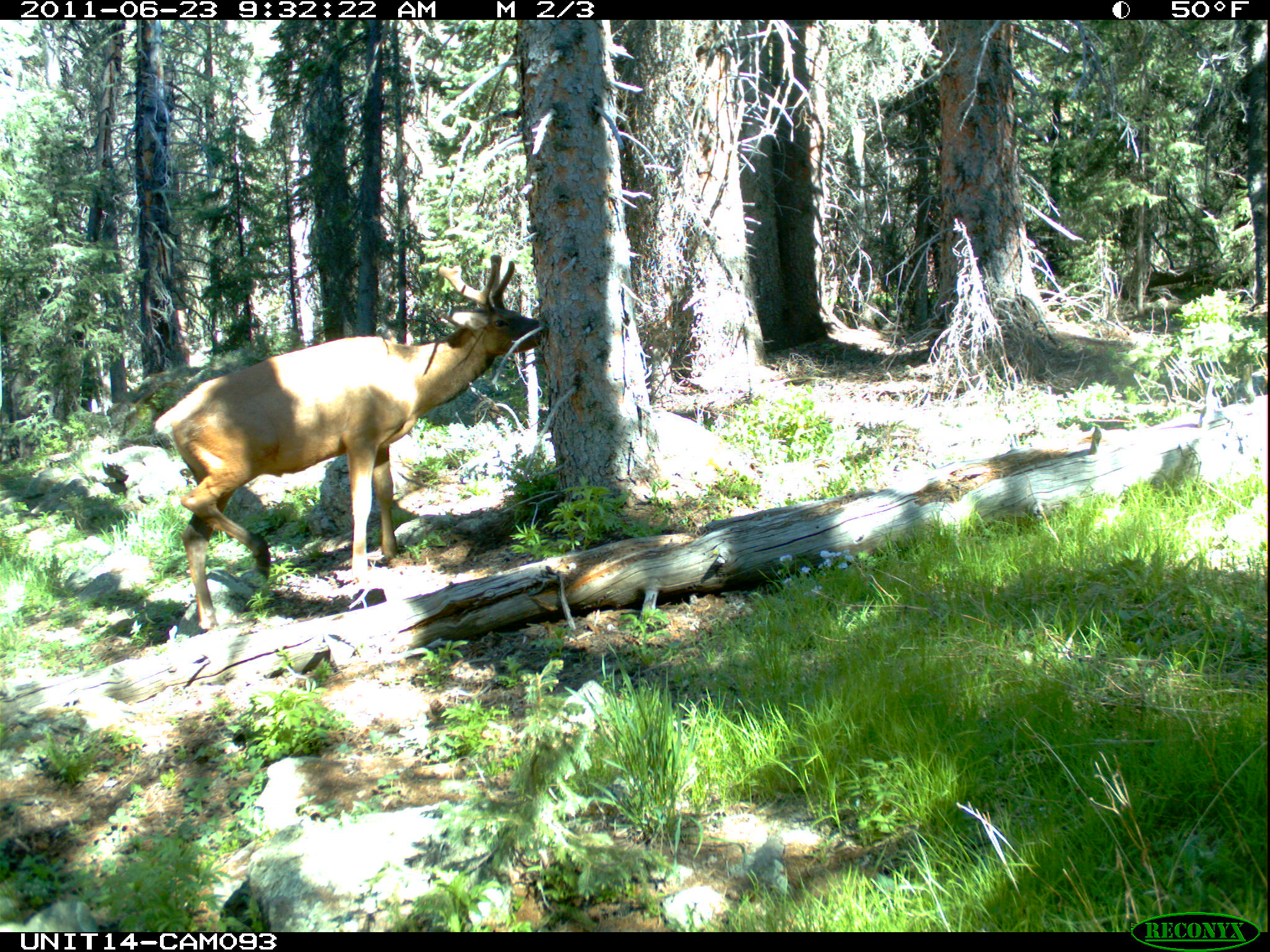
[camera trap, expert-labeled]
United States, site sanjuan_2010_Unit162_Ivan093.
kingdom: Animalia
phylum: Chordata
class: Mammalia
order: Artiodactyla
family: Cervidae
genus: Cervus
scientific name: Cervus elaphus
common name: red deer